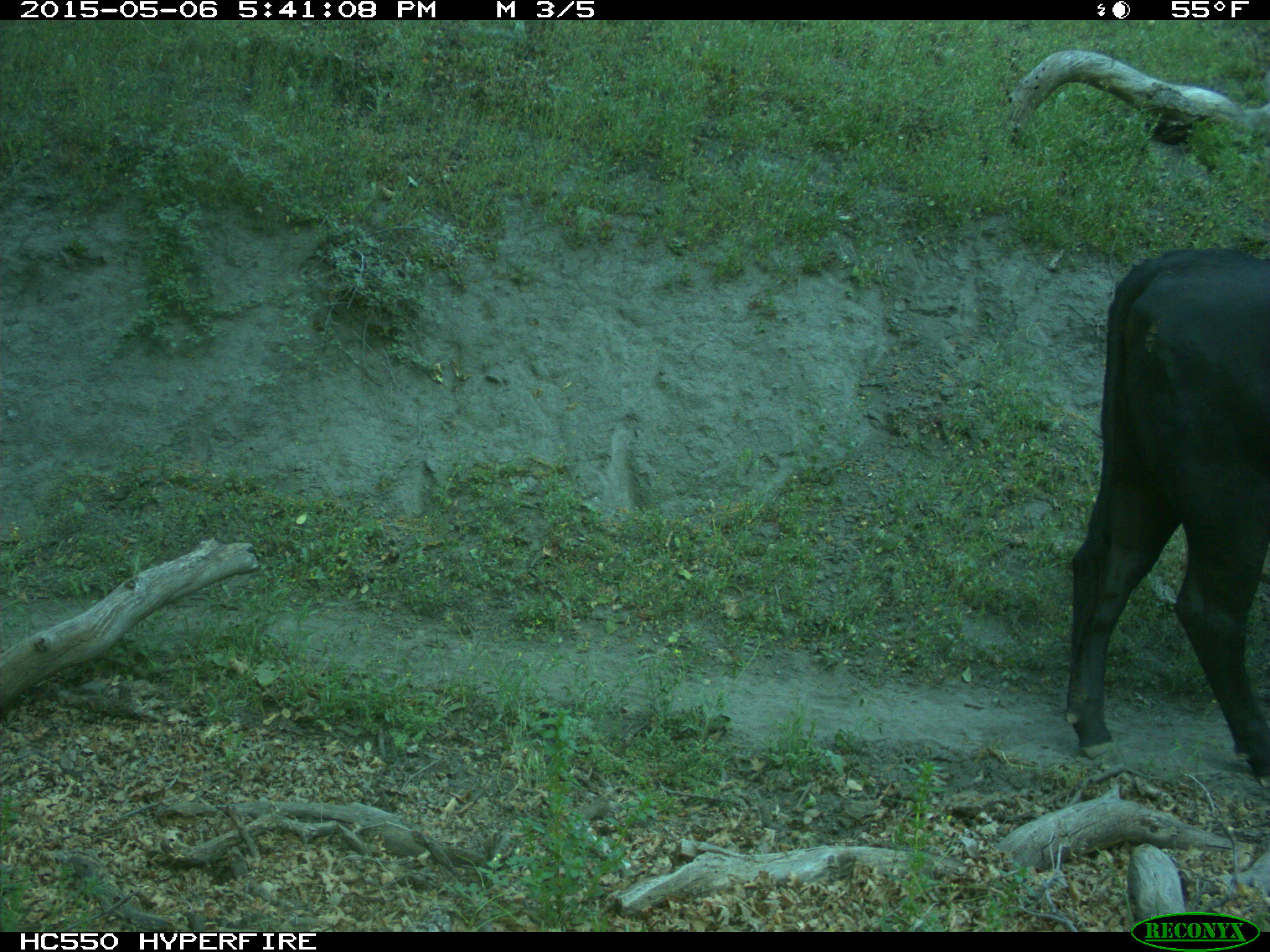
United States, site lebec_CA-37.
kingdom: Animalia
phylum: Chordata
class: Mammalia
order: Artiodactyla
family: Bovidae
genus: Bos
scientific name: Bos taurus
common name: domestic cow